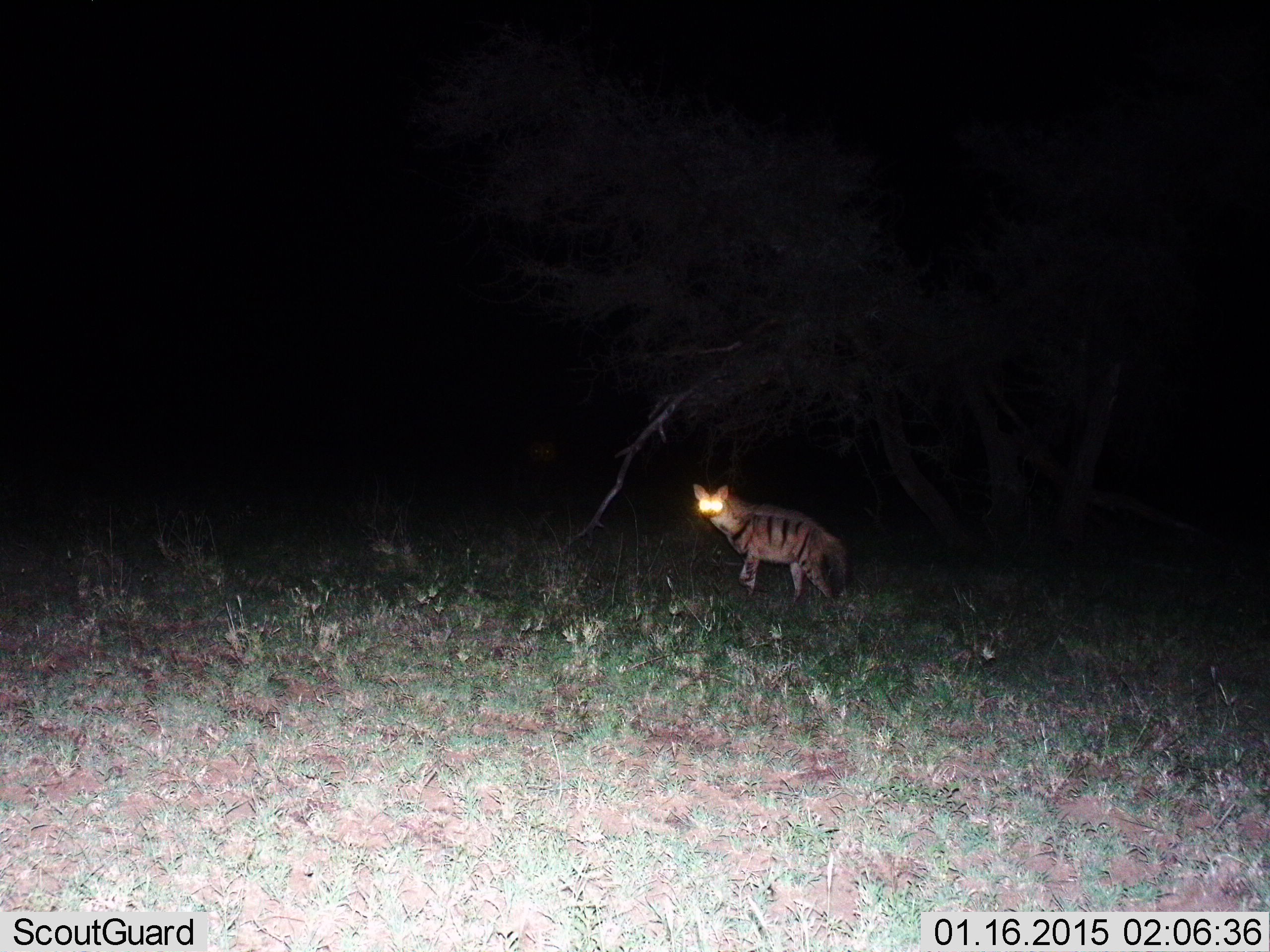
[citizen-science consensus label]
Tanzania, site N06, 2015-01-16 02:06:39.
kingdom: Animalia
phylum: Chordata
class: Mammalia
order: Carnivora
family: Hyaenidae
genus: Hyaena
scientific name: Hyaena hyaena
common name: striped hyena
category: hyenastriped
Hyenastriped (striped hyena) (Hyaena hyaena), count 1. Behavior (volunteer vote fractions): standing 60%, resting 0%, moving 40%, interacting 0%. Young present (vote fraction): 0%. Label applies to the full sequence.